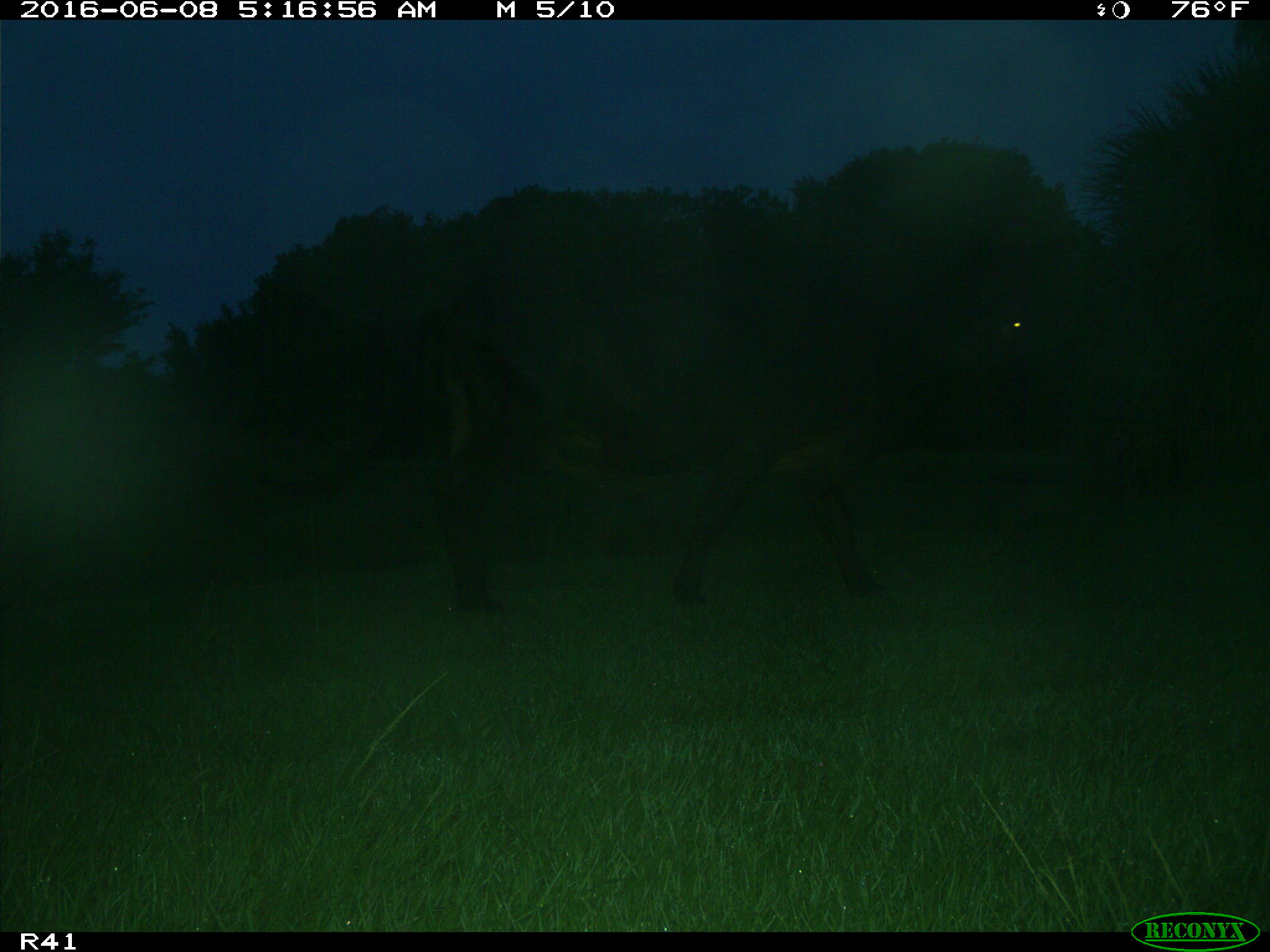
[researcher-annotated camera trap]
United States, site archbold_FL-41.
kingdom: Animalia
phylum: Chordata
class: Mammalia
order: Artiodactyla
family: Bovidae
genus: Bos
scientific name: Bos taurus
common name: domestic cow